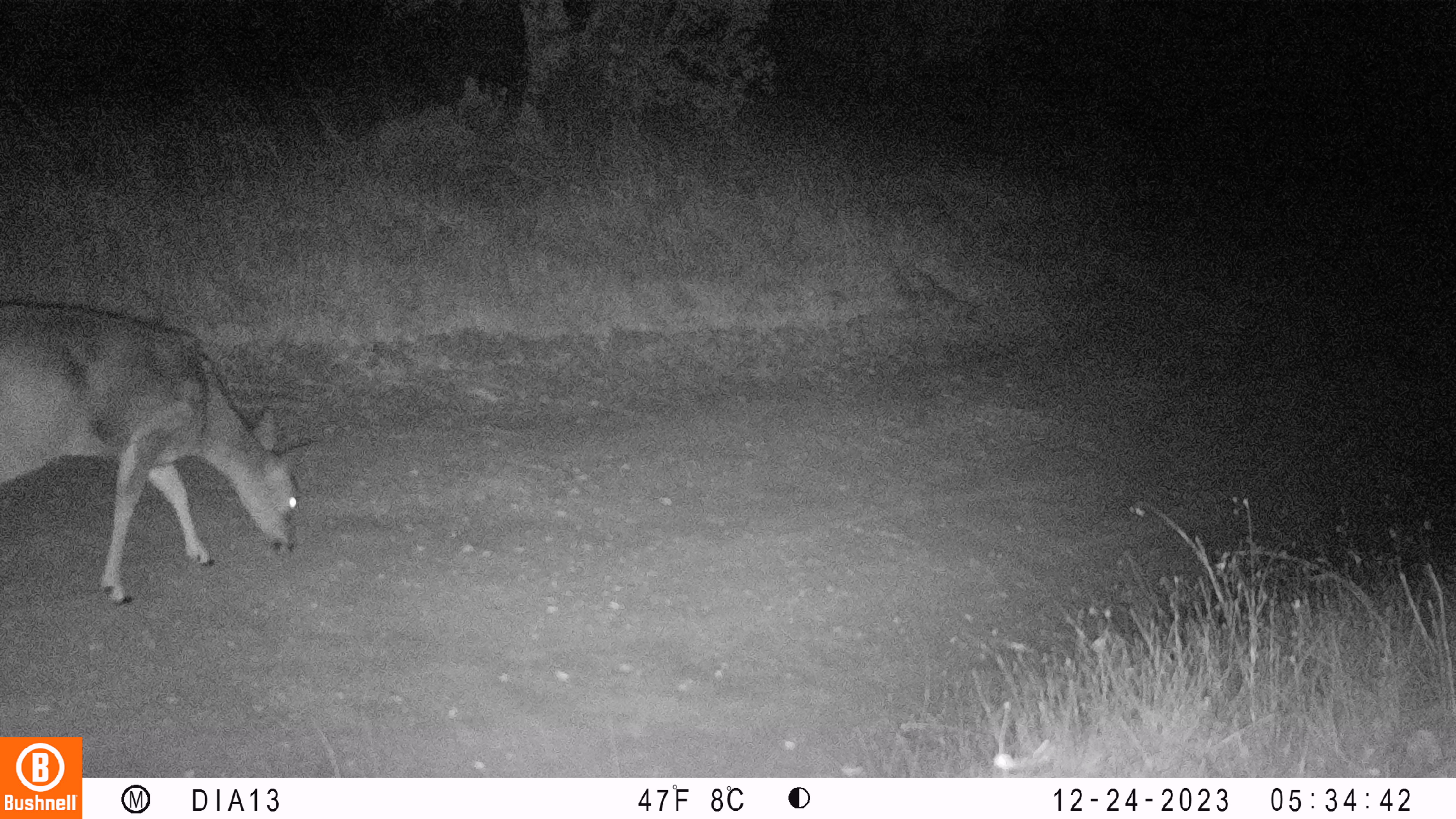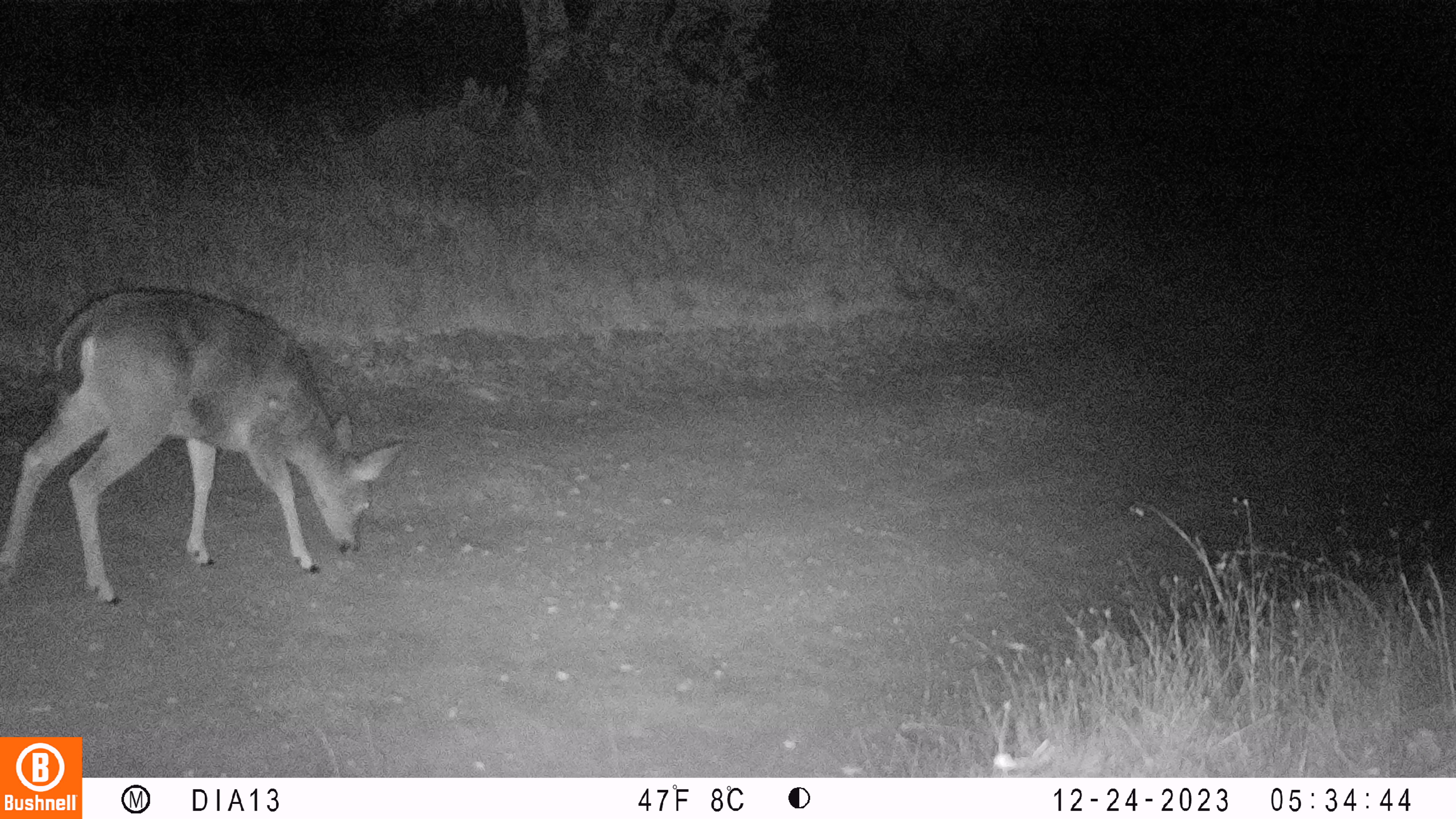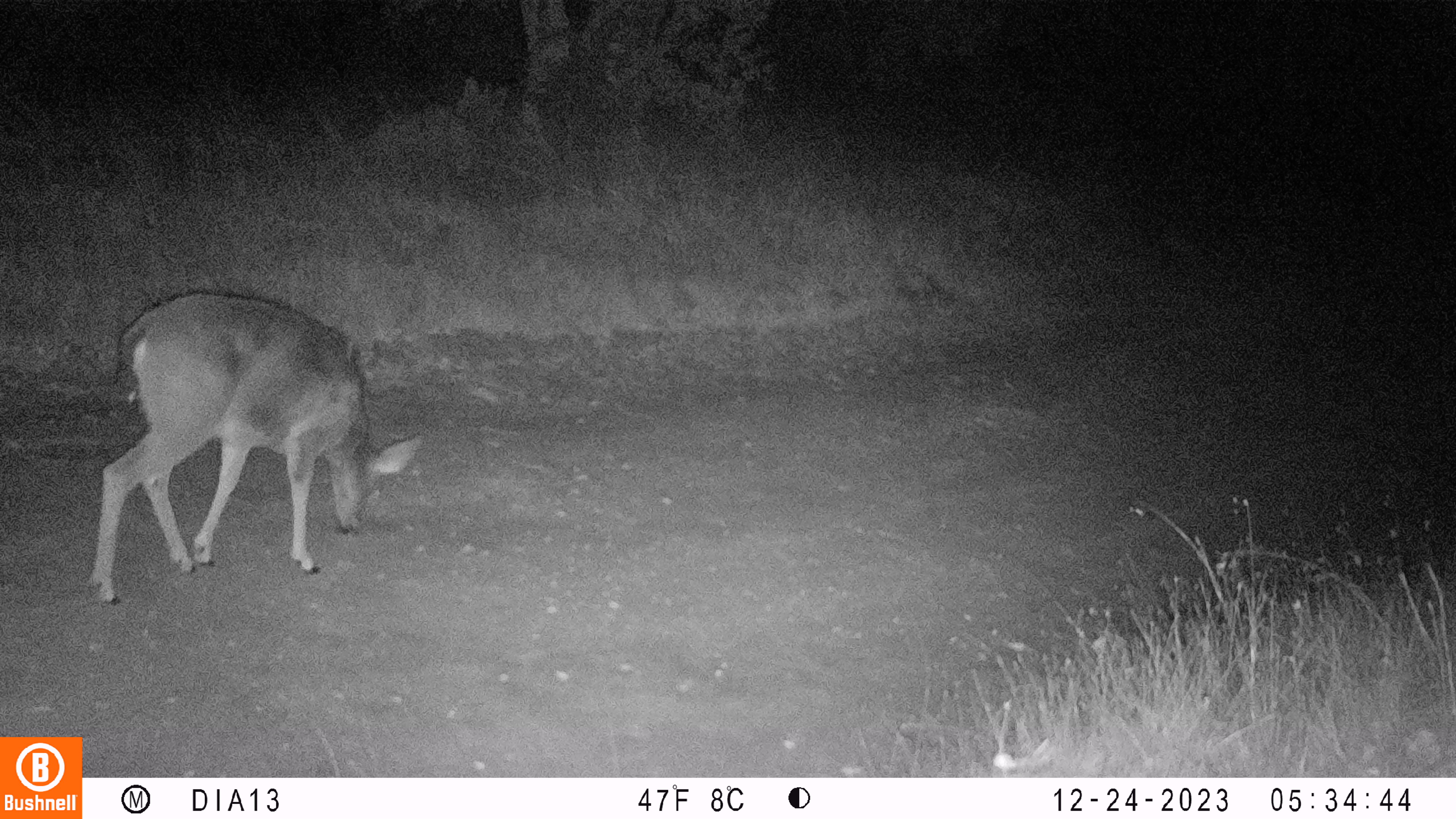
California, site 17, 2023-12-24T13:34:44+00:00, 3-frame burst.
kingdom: Animalia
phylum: Chordata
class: Mammalia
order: Artiodactyla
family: Cervidae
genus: Odocoileus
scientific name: Odocoileus hemionus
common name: mule deer